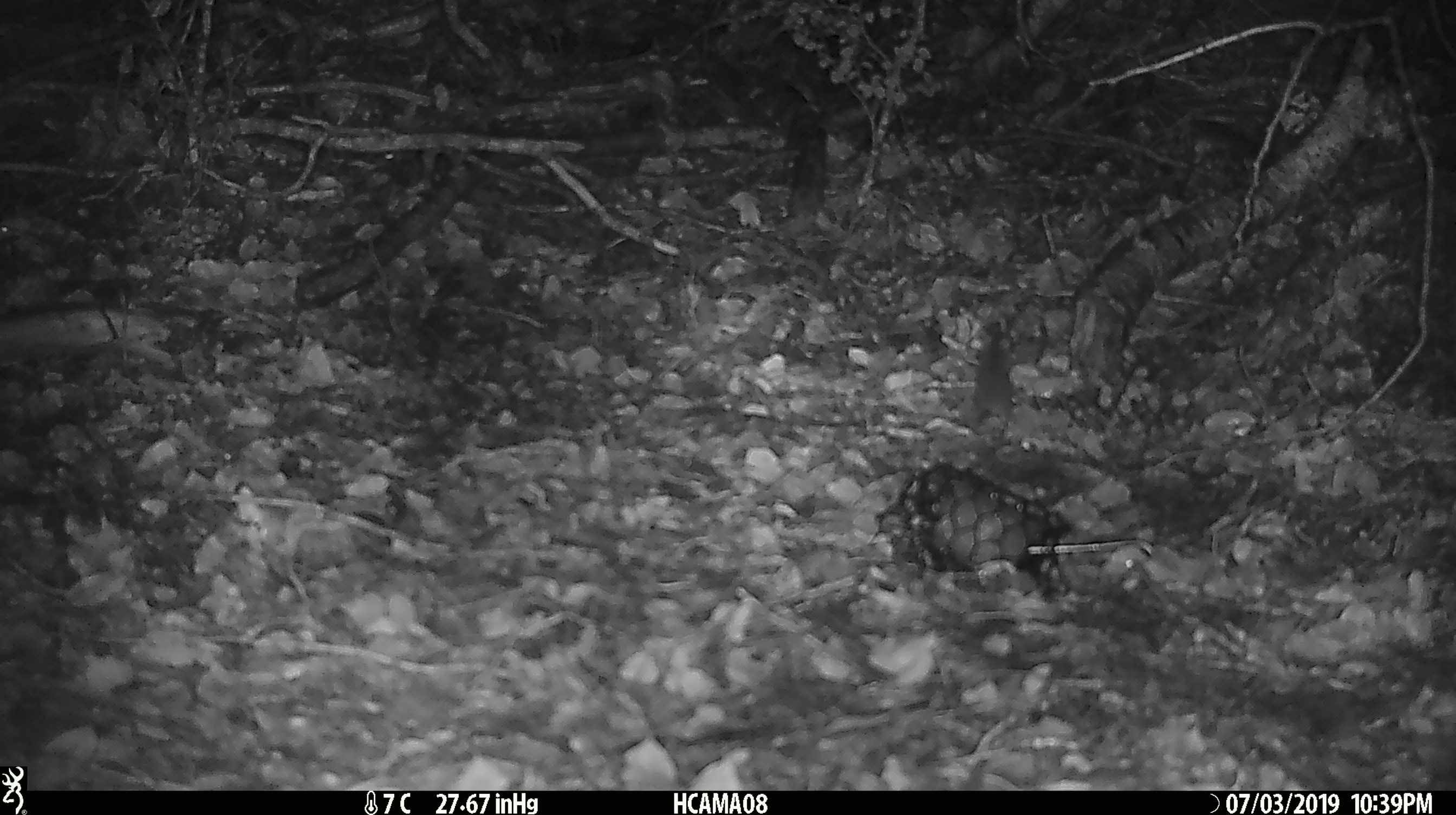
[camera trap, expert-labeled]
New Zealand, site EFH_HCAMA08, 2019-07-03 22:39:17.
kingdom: Animalia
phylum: Chordata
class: Mammalia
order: Rodentia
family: Muridae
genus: Mus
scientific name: Mus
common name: mouse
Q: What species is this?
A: Mouse (Mus).